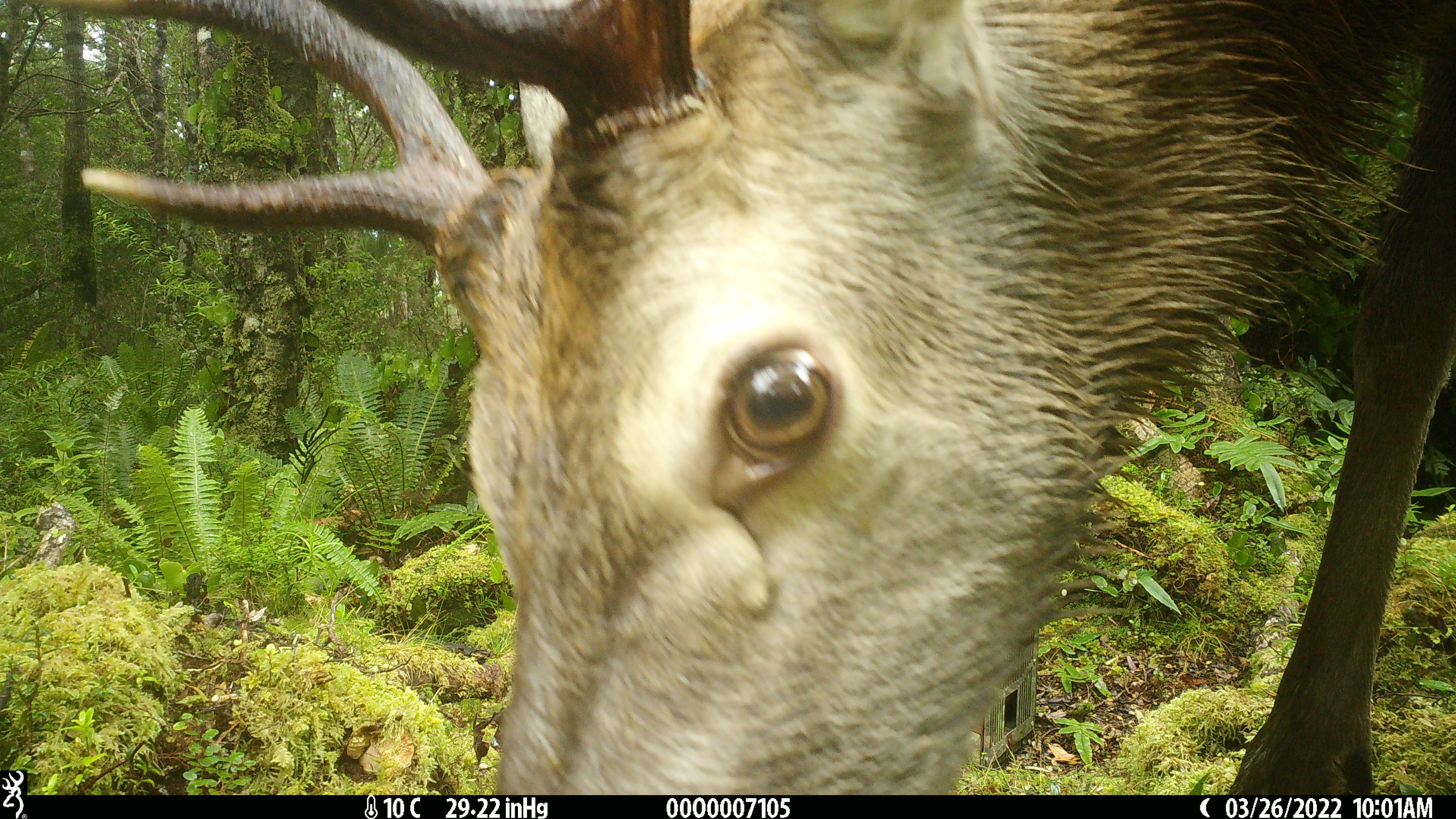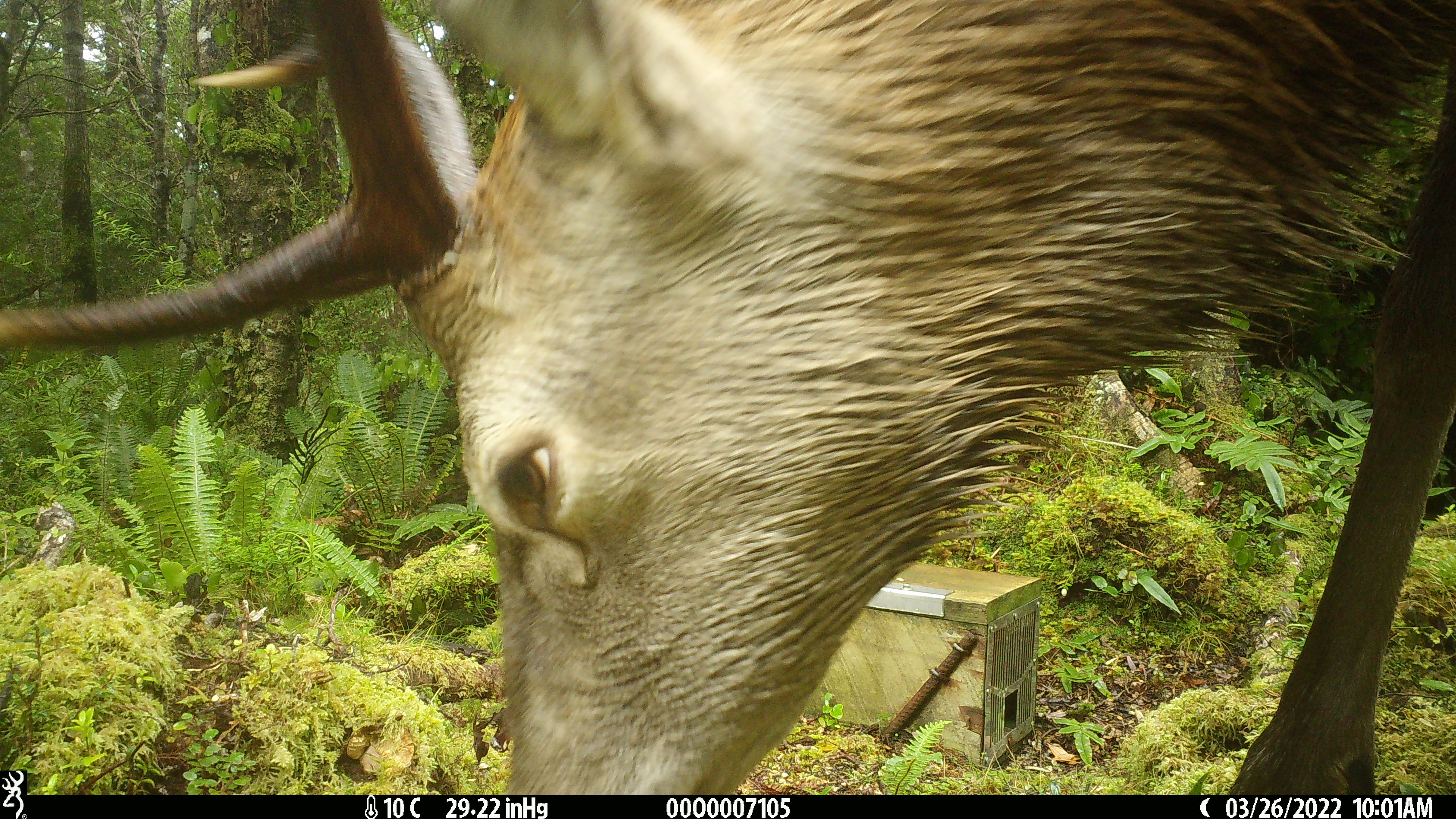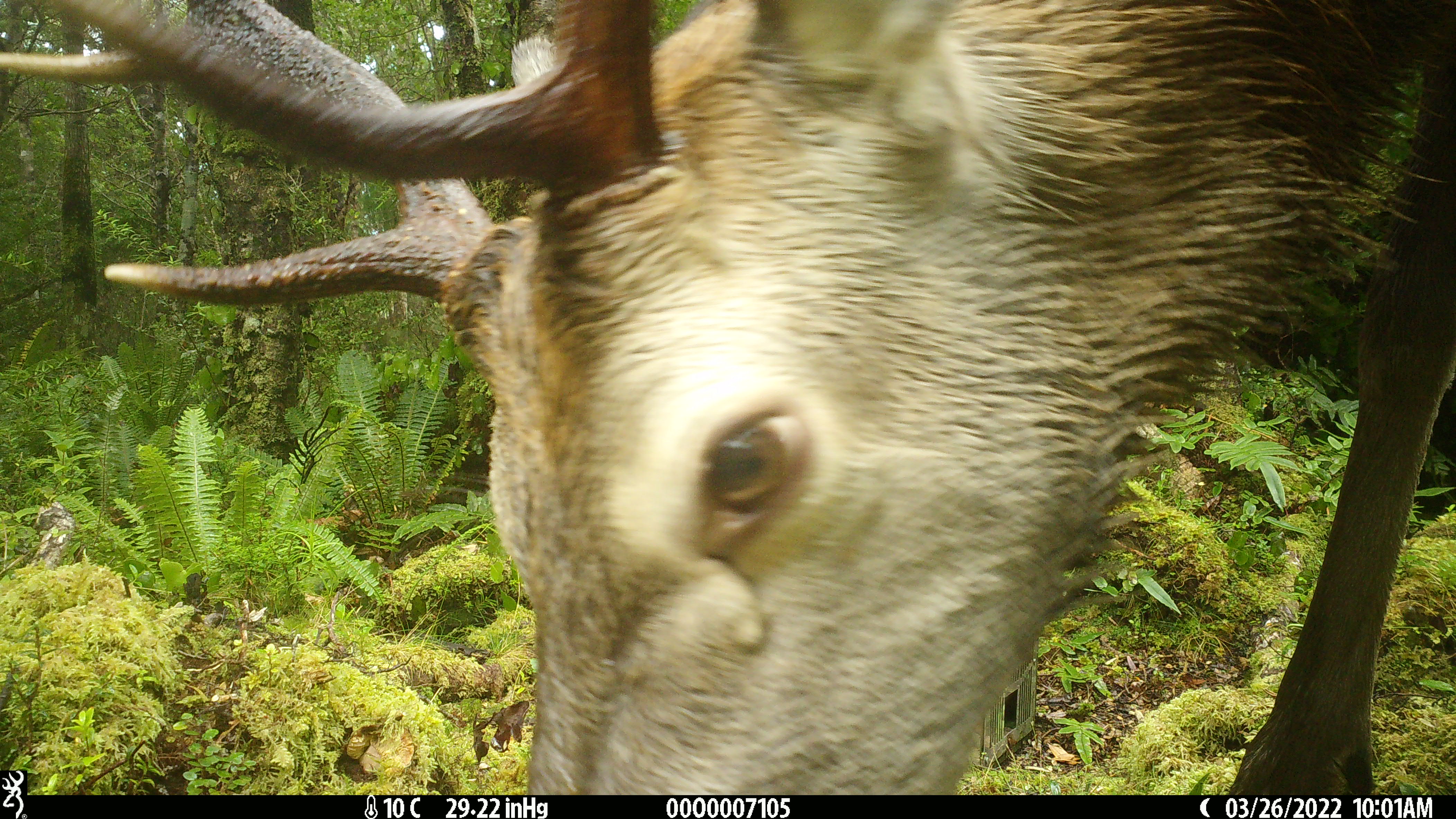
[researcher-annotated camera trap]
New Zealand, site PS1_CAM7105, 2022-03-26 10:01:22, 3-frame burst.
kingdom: Animalia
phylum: Chordata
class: Mammalia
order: Artiodactyla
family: Cervidae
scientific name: Cervidae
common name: deer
Deer (Cervidae).